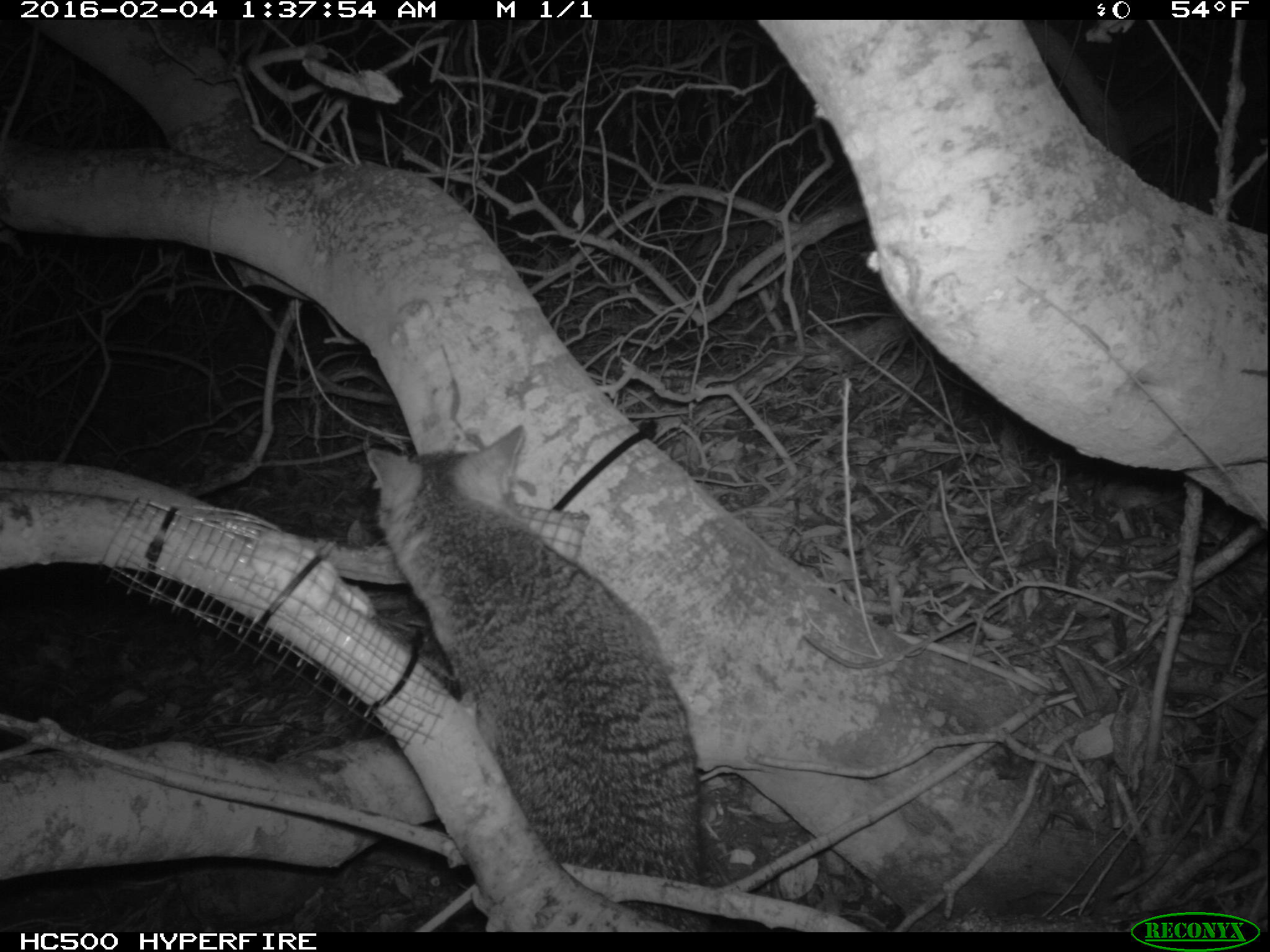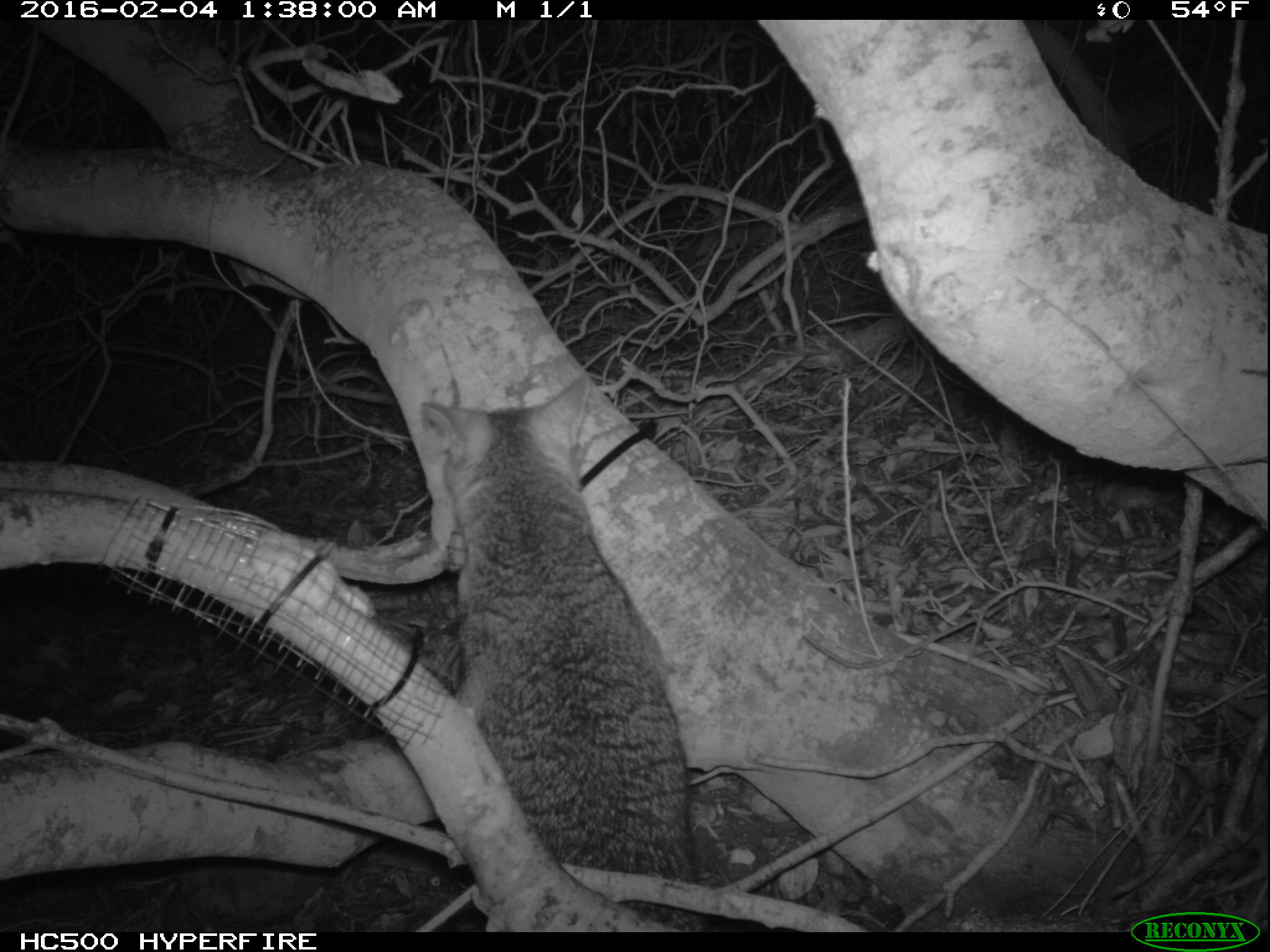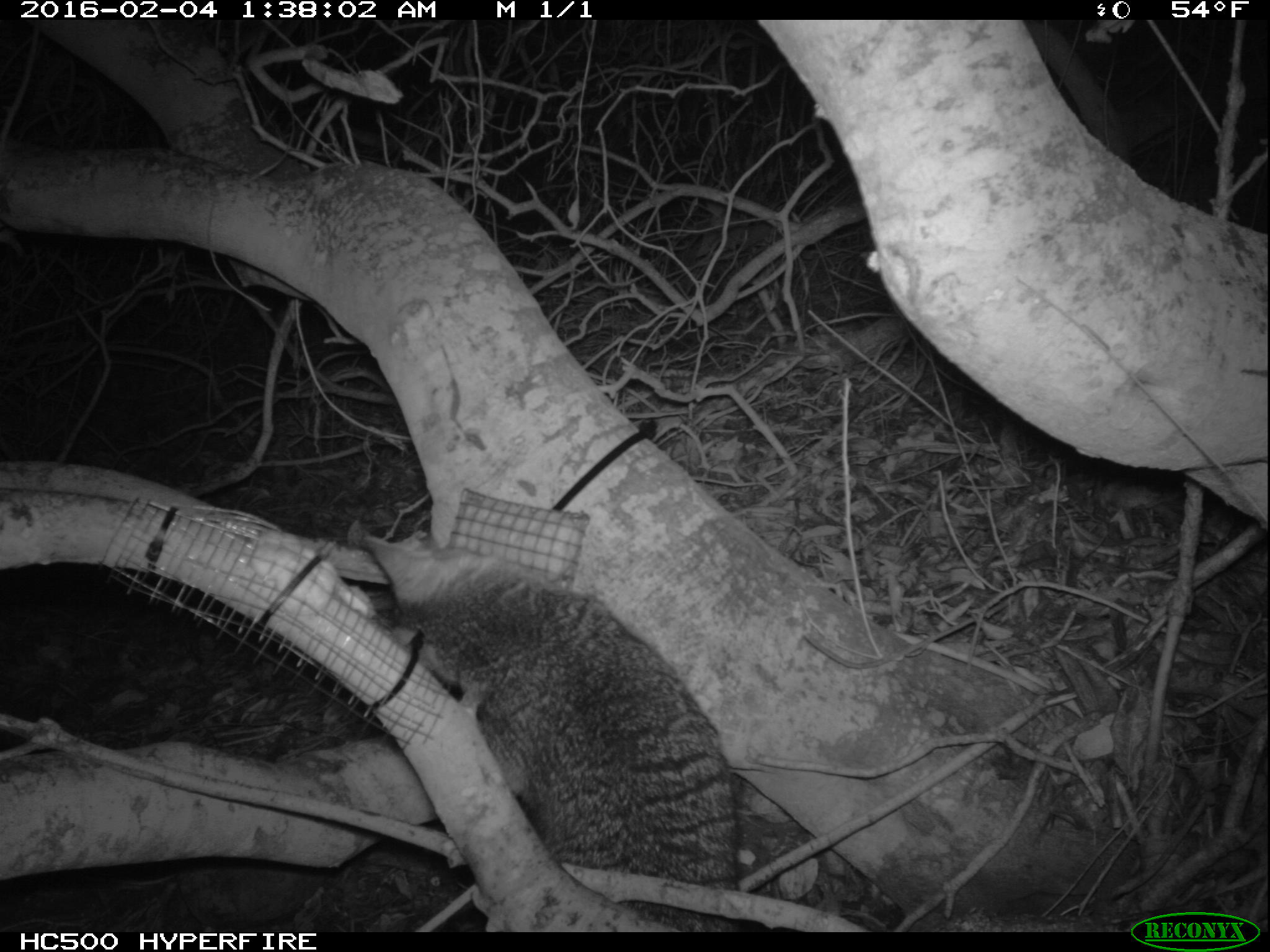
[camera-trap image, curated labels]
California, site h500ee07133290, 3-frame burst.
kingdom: Animalia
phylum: Chordata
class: Mammalia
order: Carnivora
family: Canidae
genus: Urocyon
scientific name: Urocyon littoralis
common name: island fox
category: fox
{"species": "fox (island fox) (Urocyon littoralis)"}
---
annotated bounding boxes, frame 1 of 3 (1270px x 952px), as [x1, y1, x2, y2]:
fox: [365, 422, 718, 931]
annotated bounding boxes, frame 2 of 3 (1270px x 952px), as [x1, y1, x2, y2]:
fox: [419, 374, 706, 932]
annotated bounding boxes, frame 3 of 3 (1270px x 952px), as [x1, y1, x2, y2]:
fox: [357, 530, 744, 932]